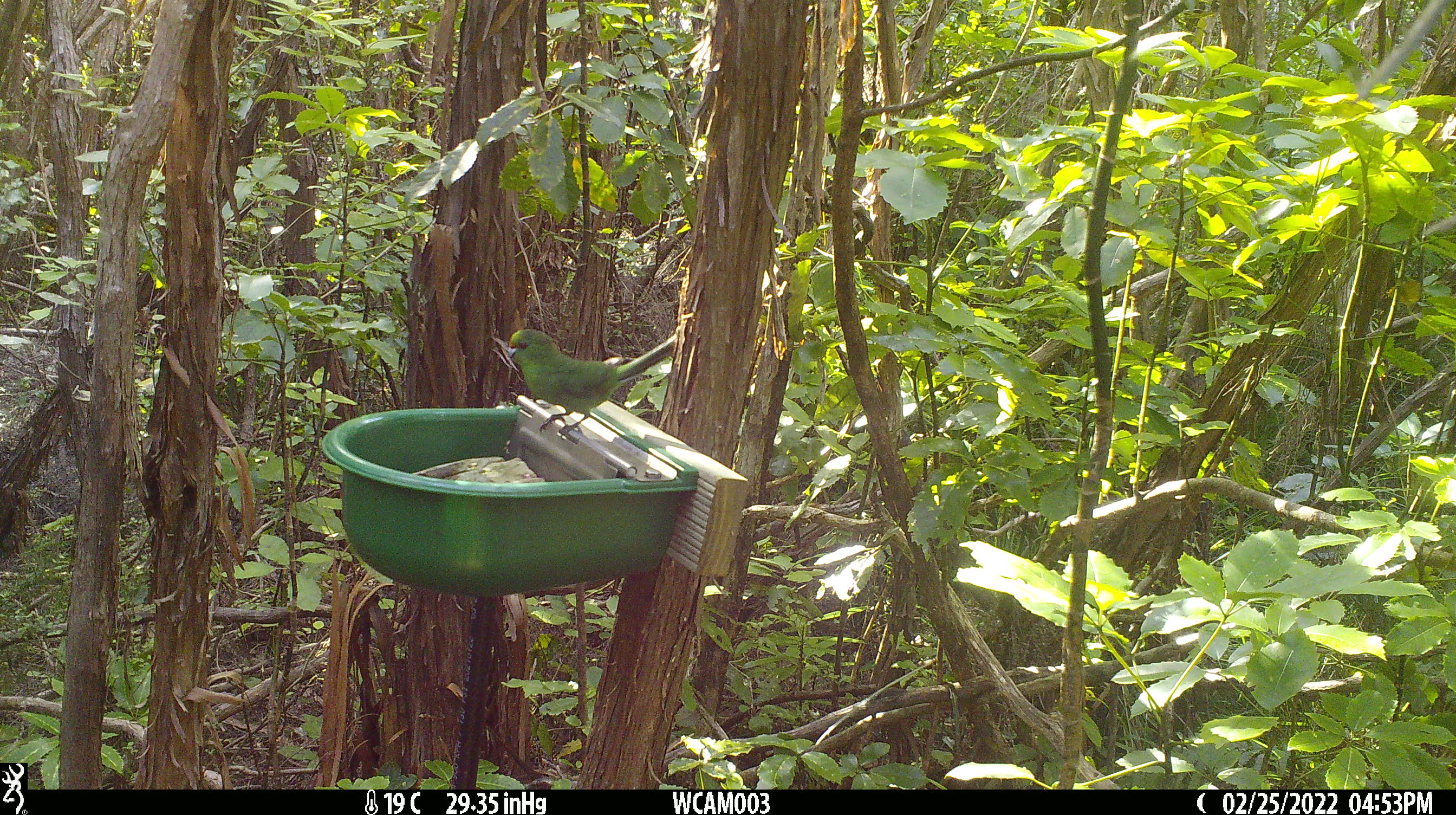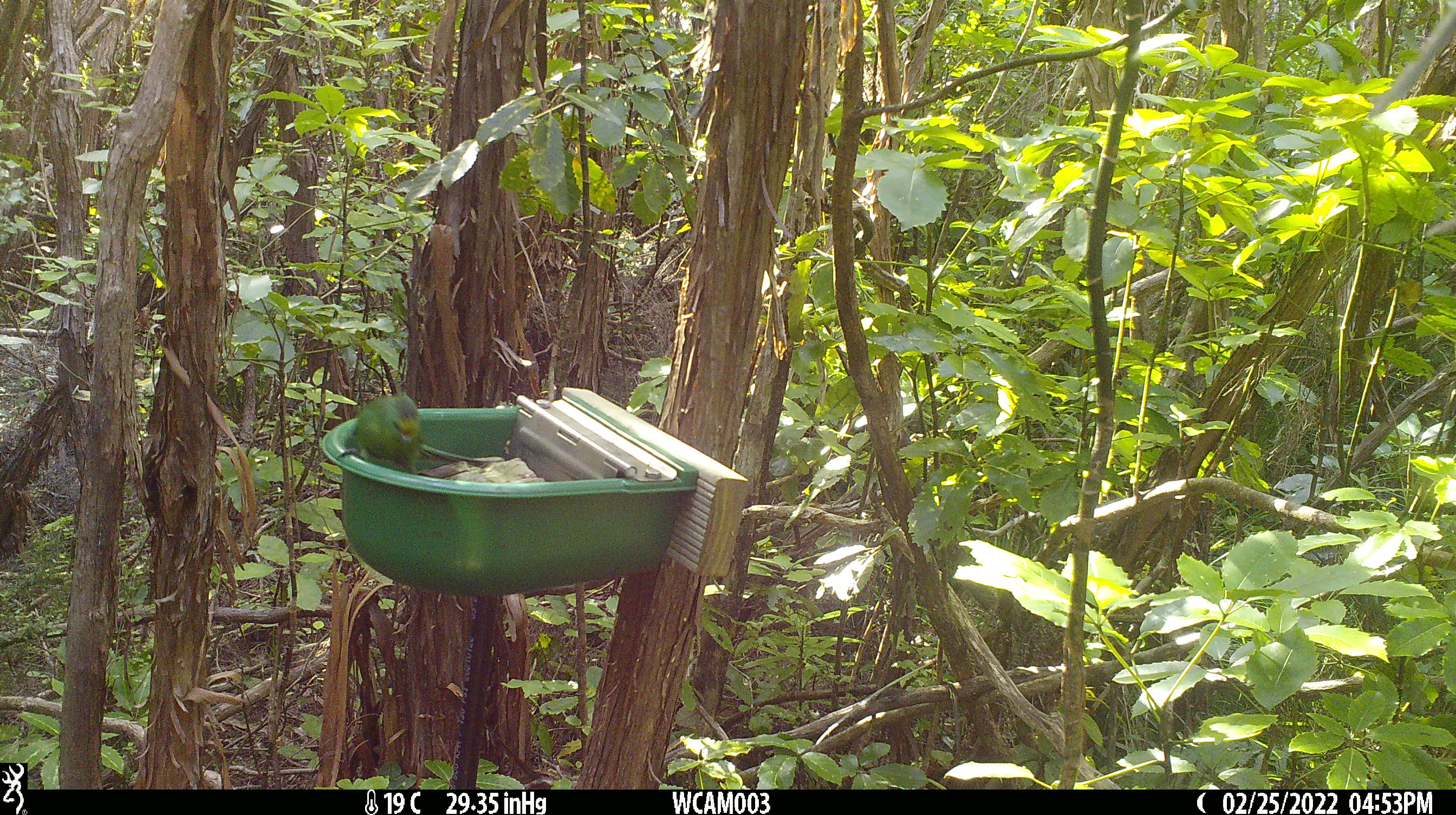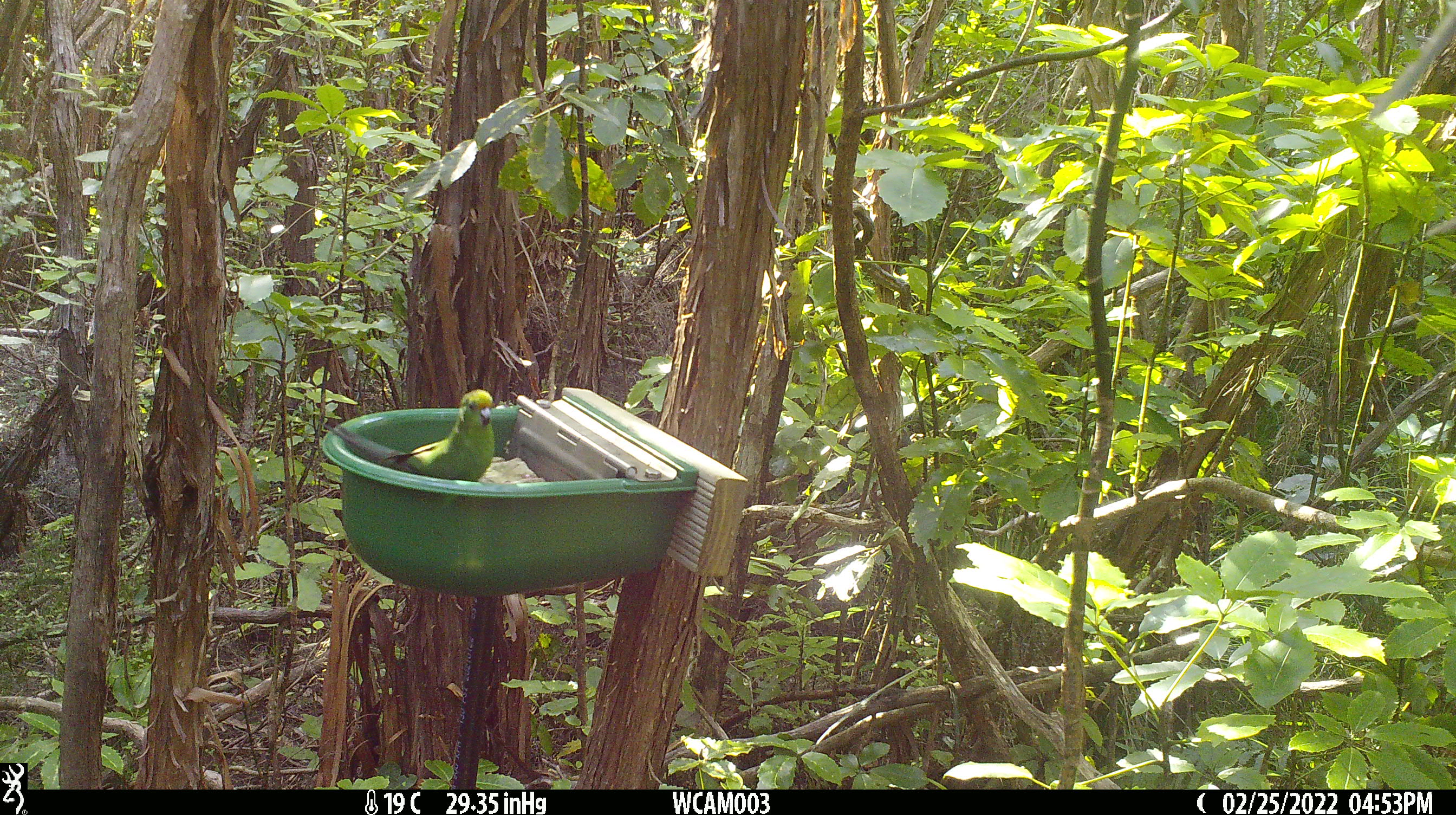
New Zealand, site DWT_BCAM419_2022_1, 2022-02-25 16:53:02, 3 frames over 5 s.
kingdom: Animalia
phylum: Chordata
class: Aves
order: Psittaciformes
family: Psittaculidae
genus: Cyanoramphus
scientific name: Cyanoramphus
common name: parakeet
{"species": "parakeet (Cyanoramphus)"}